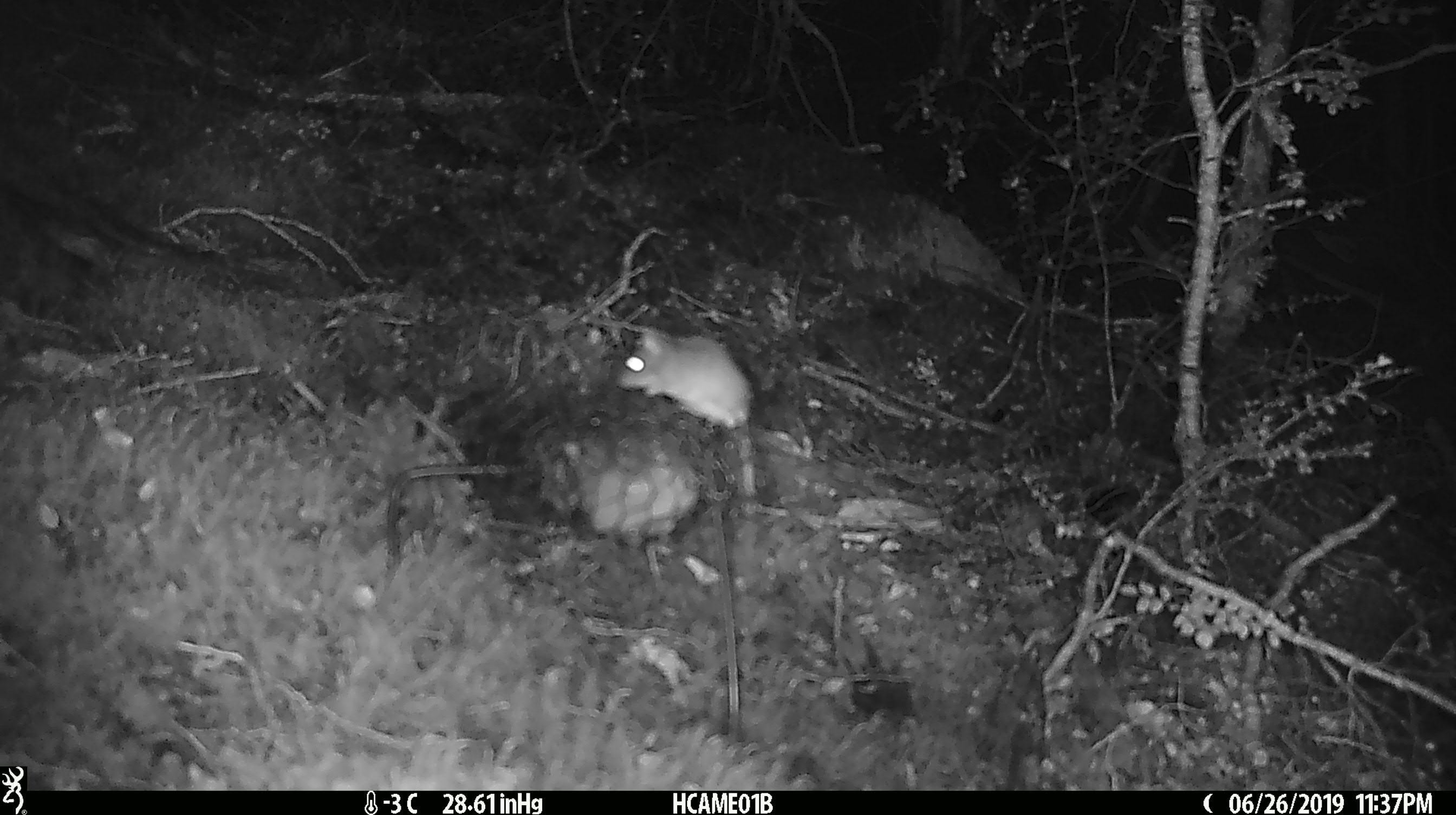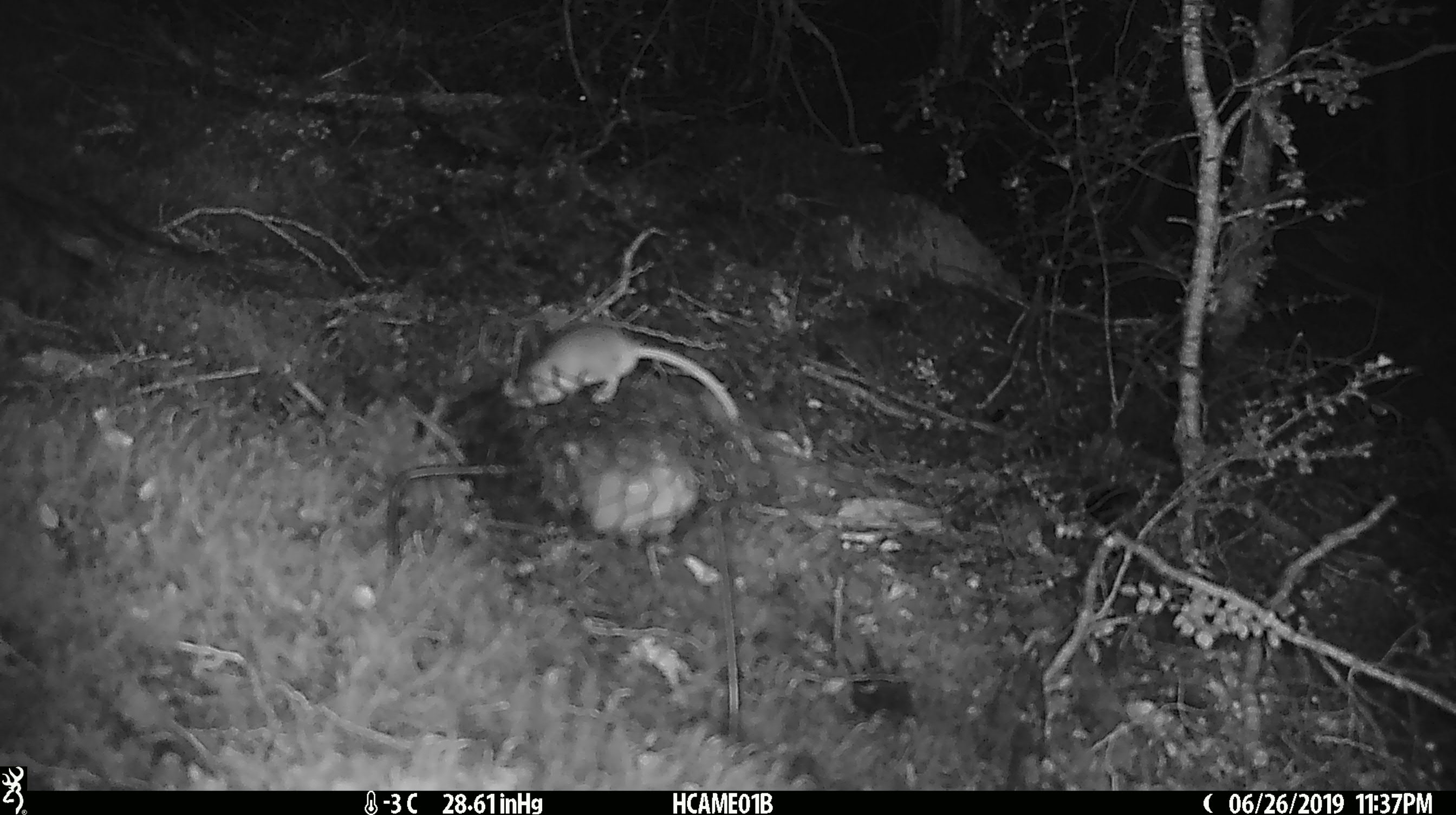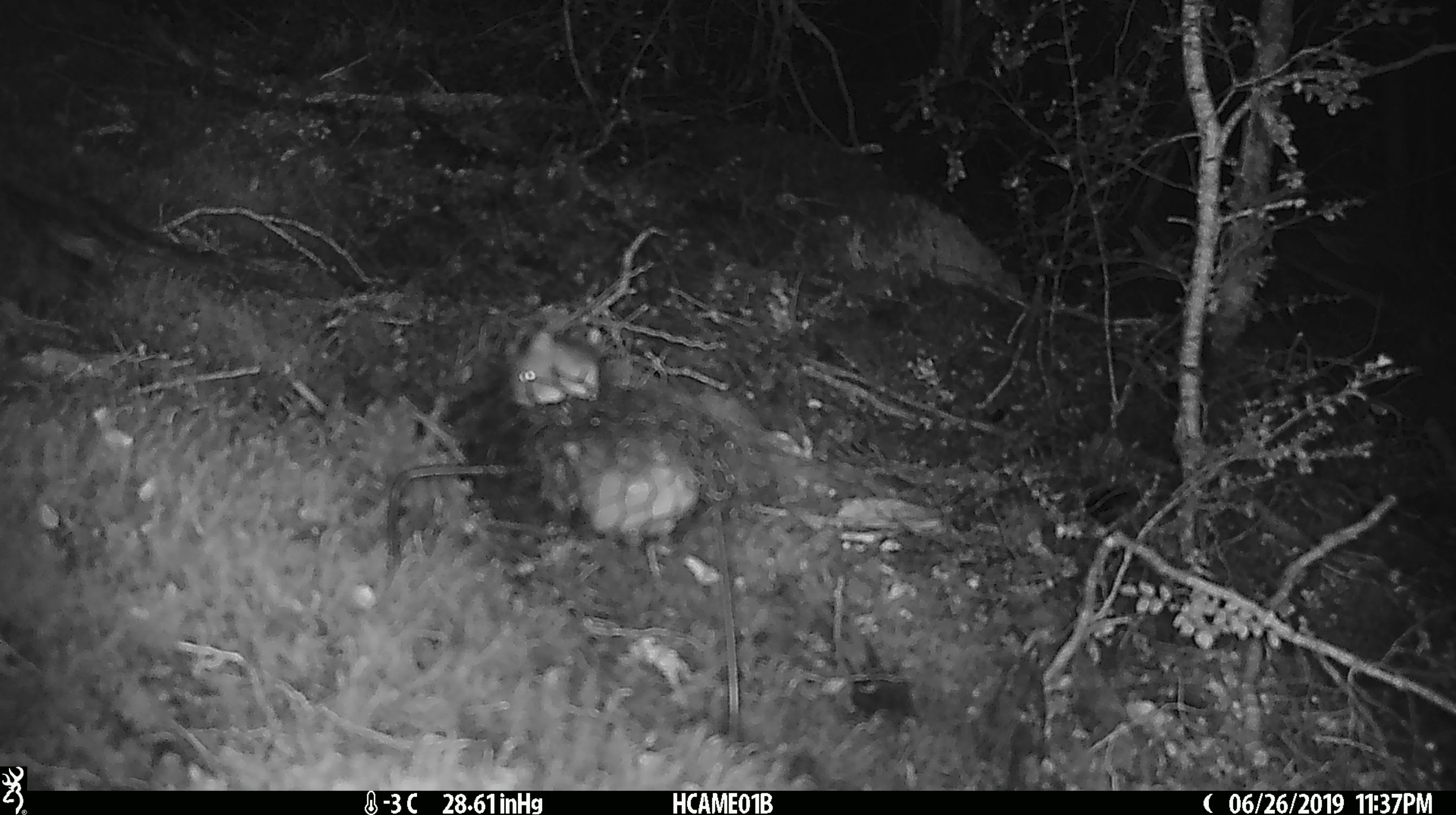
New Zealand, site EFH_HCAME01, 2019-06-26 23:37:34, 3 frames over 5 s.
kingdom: Animalia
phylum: Chordata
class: Mammalia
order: Rodentia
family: Muridae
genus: Mus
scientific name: Mus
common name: mouse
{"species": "mouse (Mus)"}